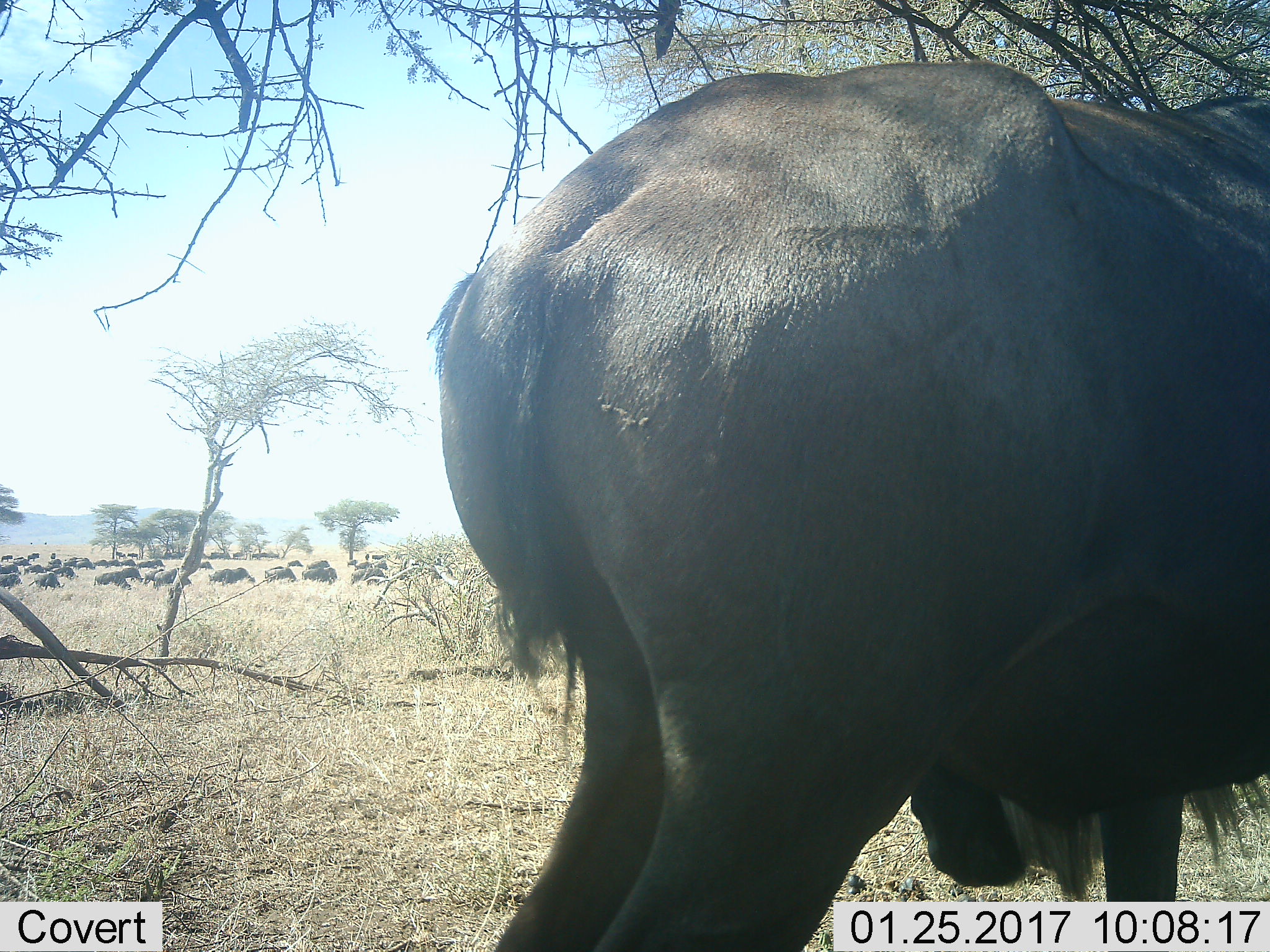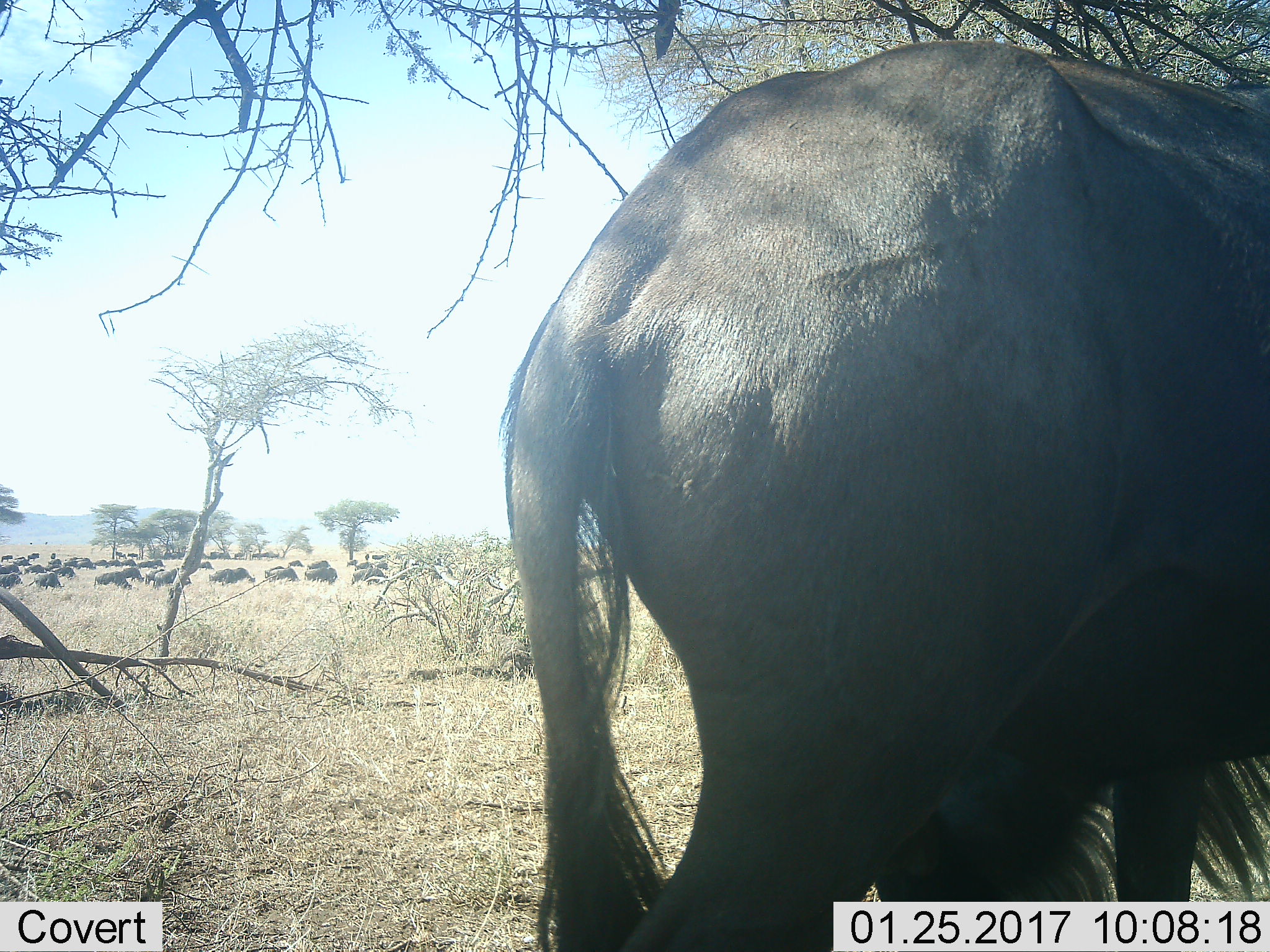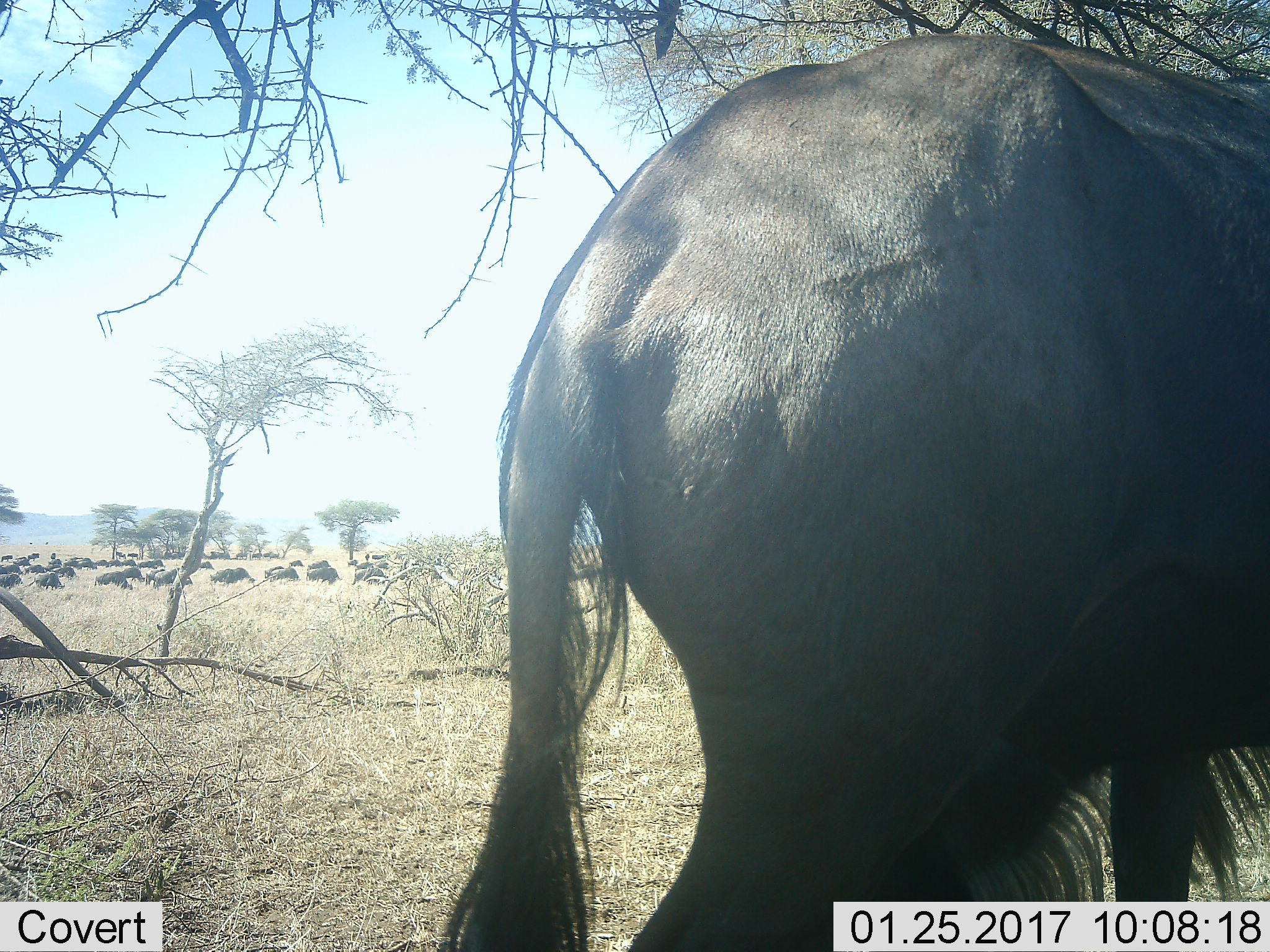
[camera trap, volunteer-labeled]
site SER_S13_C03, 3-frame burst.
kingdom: Animalia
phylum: Chordata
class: Mammalia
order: Artiodactyla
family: Bovidae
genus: Connochaetes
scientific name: Connochaetes taurinus taurinus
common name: blue wildebeest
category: wildebeestblue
Wildebeestblue (blue wildebeest) (Connochaetes taurinus taurinus), count 11-50. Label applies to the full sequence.